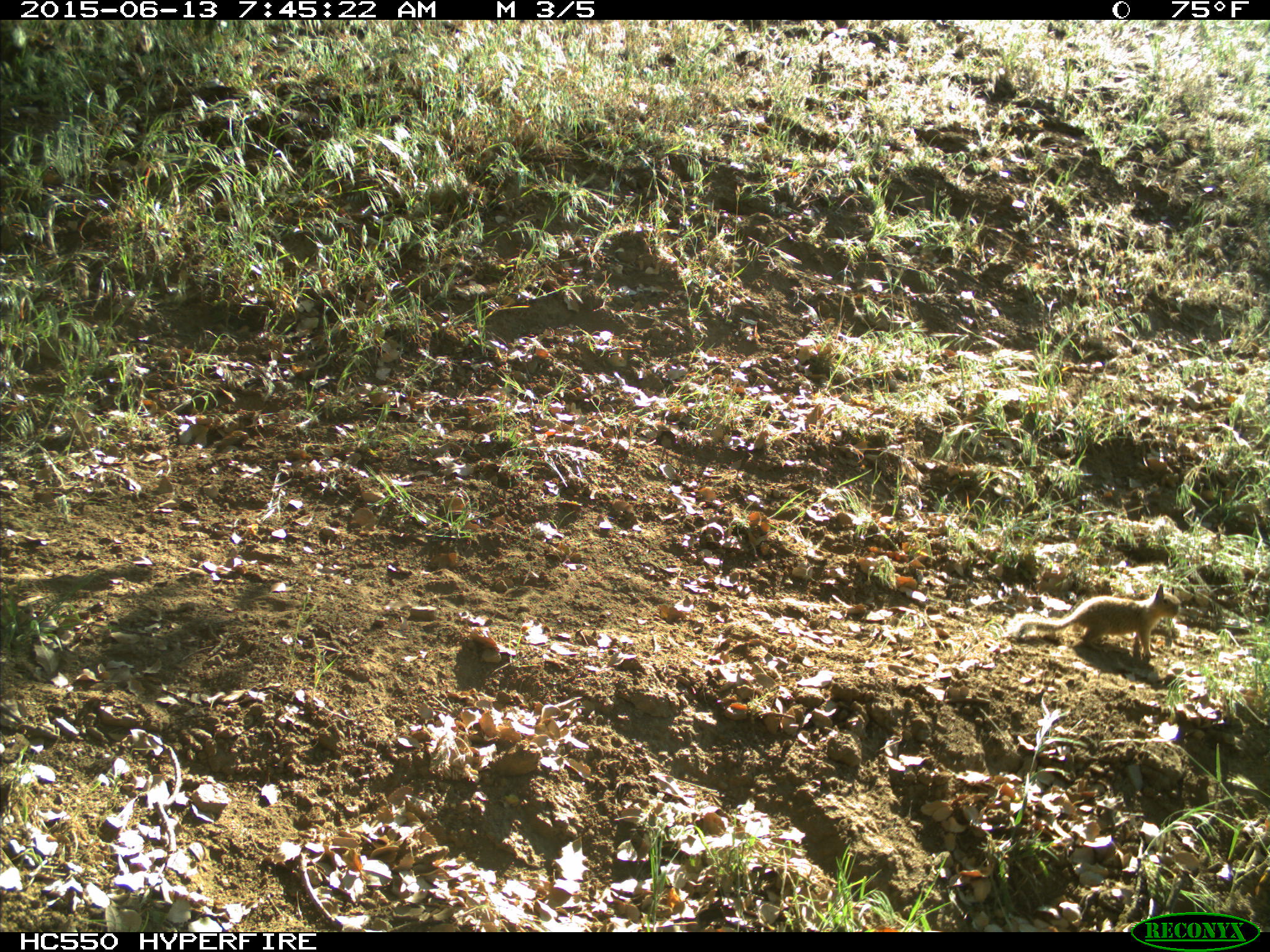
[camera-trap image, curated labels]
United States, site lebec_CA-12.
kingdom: Animalia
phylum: Chordata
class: Mammalia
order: Rodentia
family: Sciuridae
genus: Otospermophilus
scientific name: Otospermophilus beecheyi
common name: california ground squirrel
Otospermophilus beecheyi (california ground squirrel).